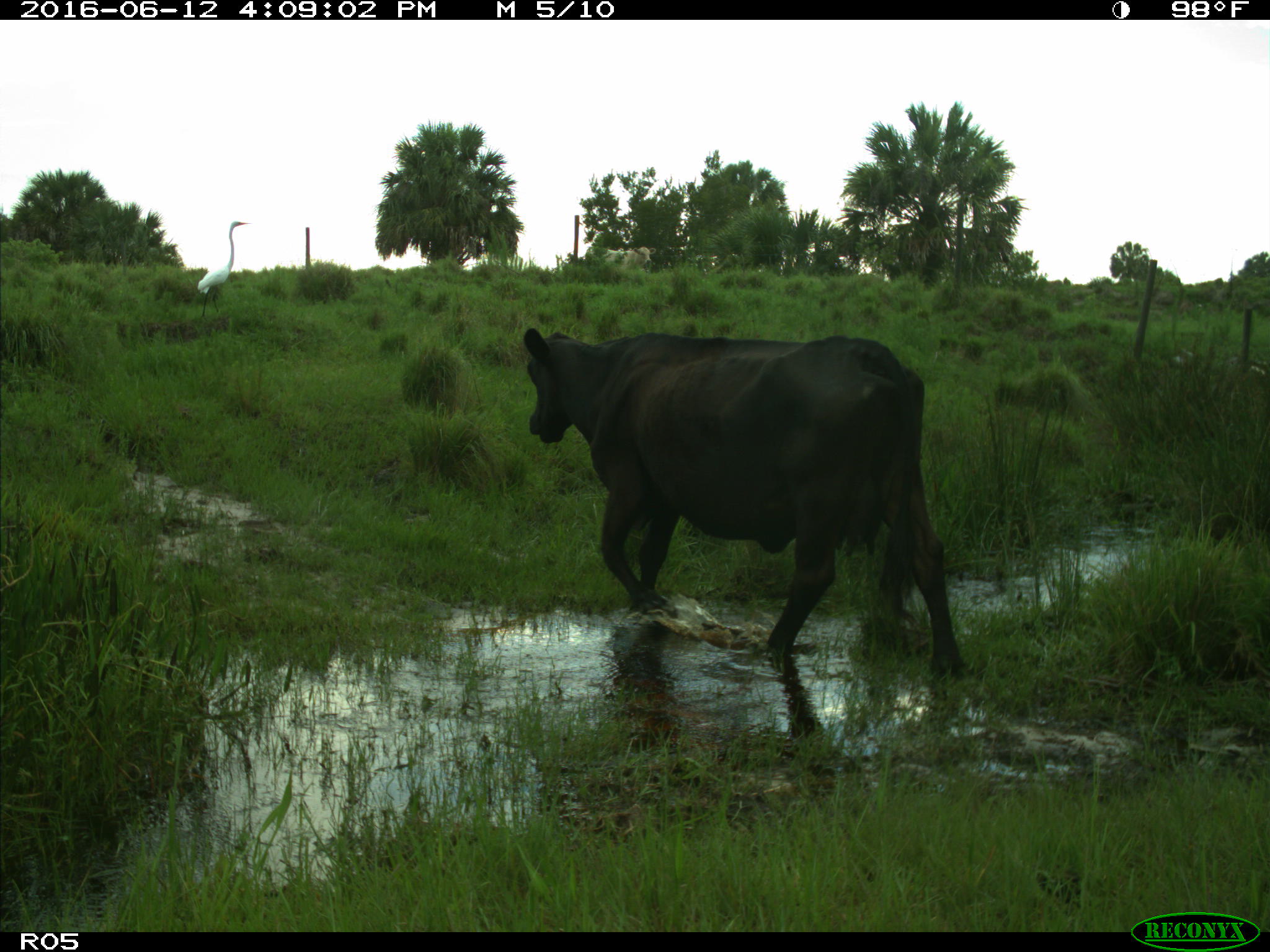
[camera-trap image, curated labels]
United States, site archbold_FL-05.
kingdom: Animalia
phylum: Chordata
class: Mammalia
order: Artiodactyla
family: Bovidae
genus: Bos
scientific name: Bos taurus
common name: domestic cow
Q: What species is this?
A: Bos taurus (domestic cow).